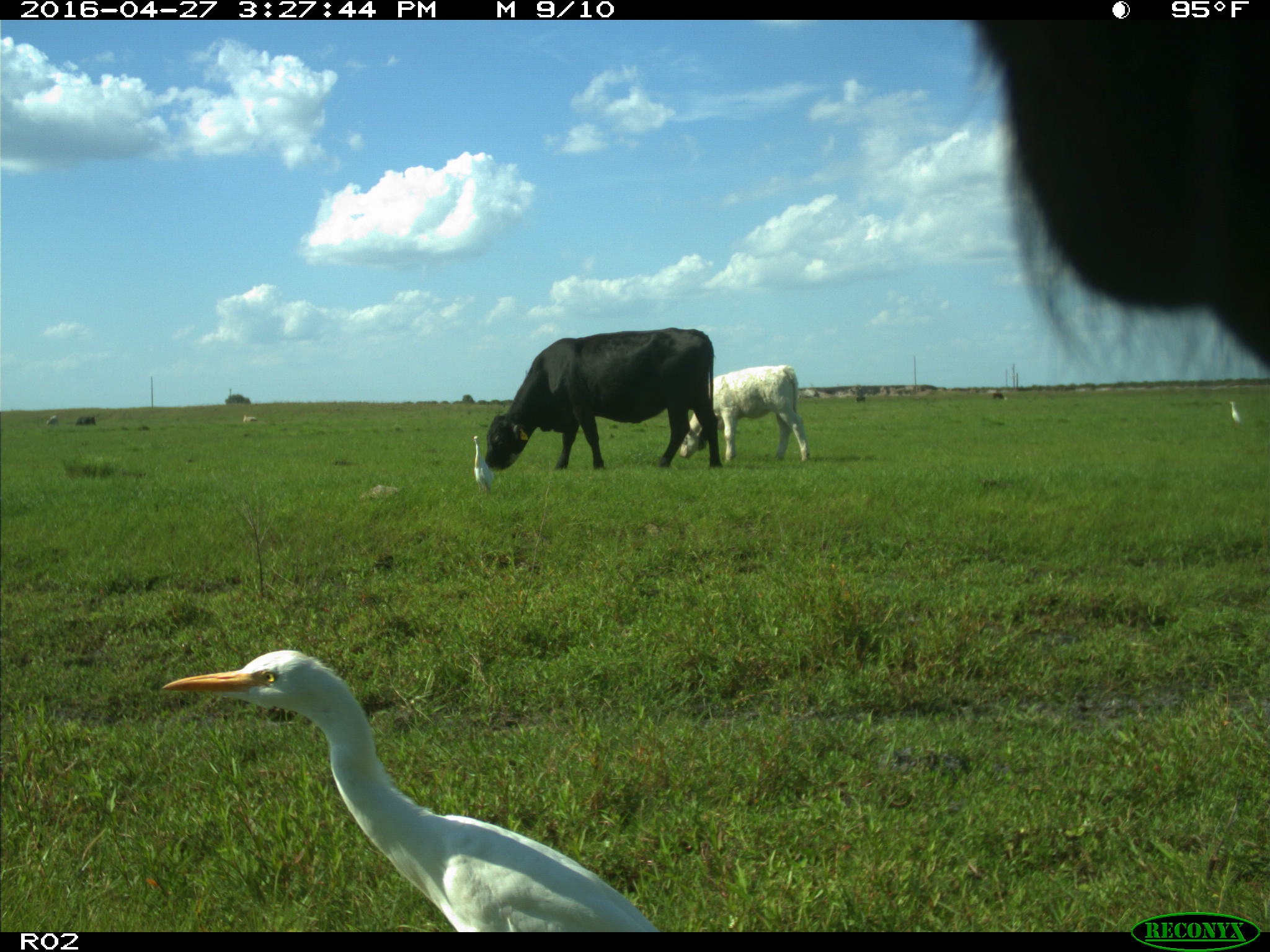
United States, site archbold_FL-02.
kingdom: Animalia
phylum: Chordata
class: Mammalia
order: Artiodactyla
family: Bovidae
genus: Bos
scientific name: Bos taurus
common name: domestic cow